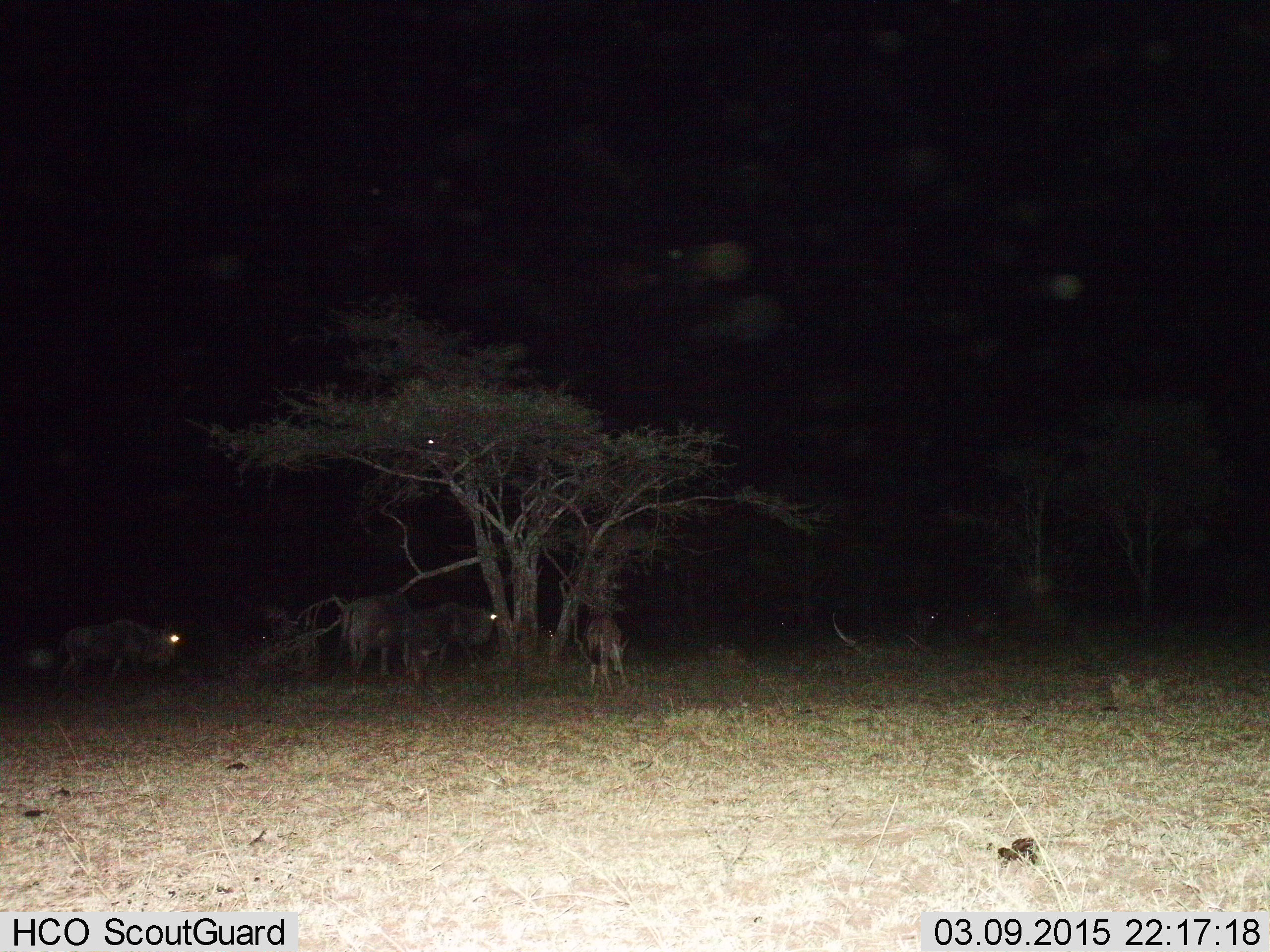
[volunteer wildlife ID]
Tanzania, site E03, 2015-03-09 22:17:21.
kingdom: Animalia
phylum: Chordata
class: Mammalia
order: Artiodactyla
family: Bovidae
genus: Connochaetes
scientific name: Connochaetes taurinus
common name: blue wildebeest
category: wildebeest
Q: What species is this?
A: Wildebeest (blue wildebeest) (Connochaetes taurinus).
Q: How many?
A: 5.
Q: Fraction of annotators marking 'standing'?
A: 90%.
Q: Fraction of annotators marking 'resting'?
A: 0%.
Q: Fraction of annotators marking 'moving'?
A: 0%.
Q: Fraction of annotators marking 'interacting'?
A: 0%.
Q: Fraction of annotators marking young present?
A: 50%.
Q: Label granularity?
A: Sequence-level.